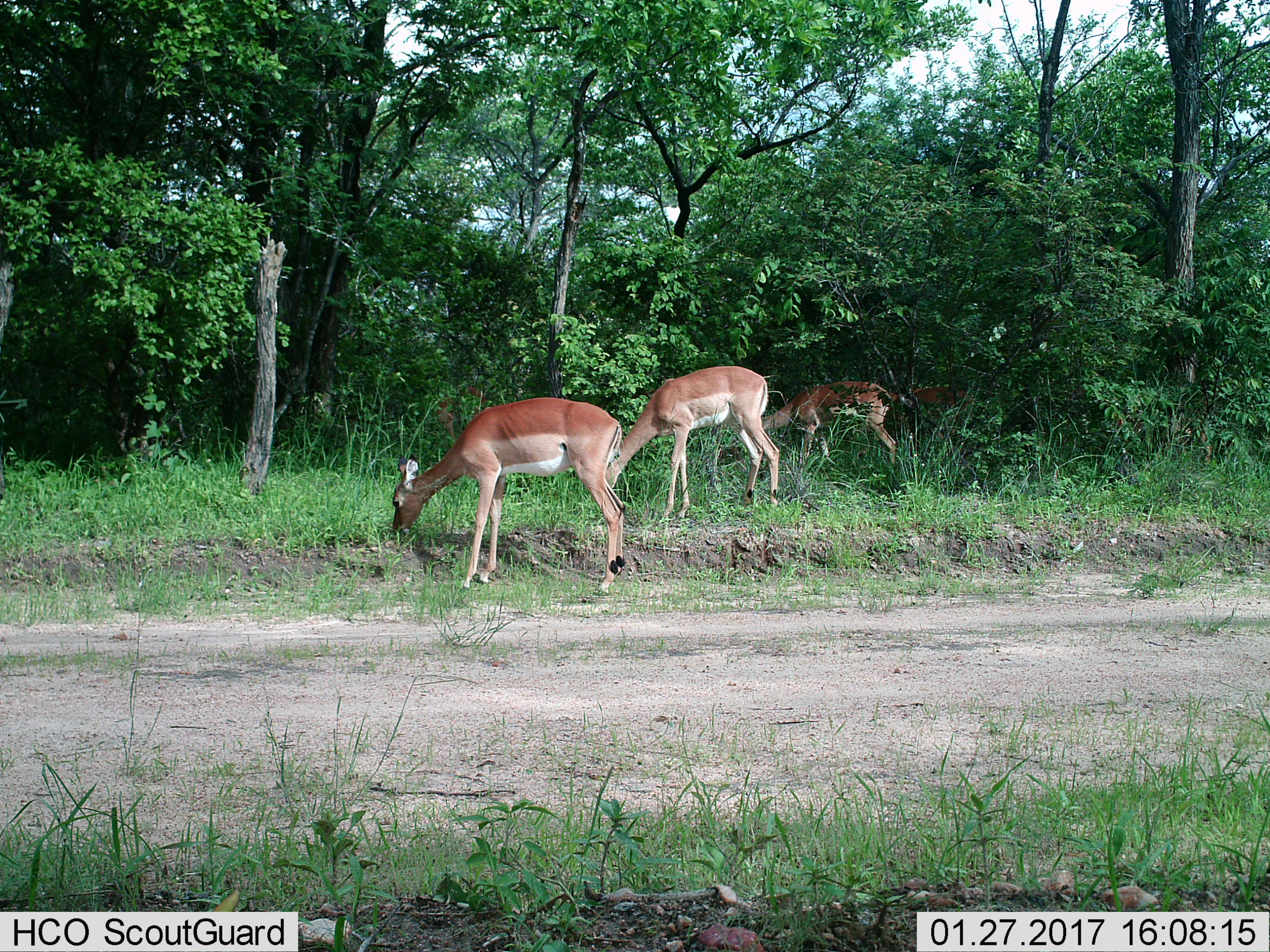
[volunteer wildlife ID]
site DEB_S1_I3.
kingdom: Animalia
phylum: Chordata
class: Mammalia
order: Artiodactyla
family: Bovidae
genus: Aepyceros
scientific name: Aepyceros melampus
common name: impala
Impala (Aepyceros melampus), count 3. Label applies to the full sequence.